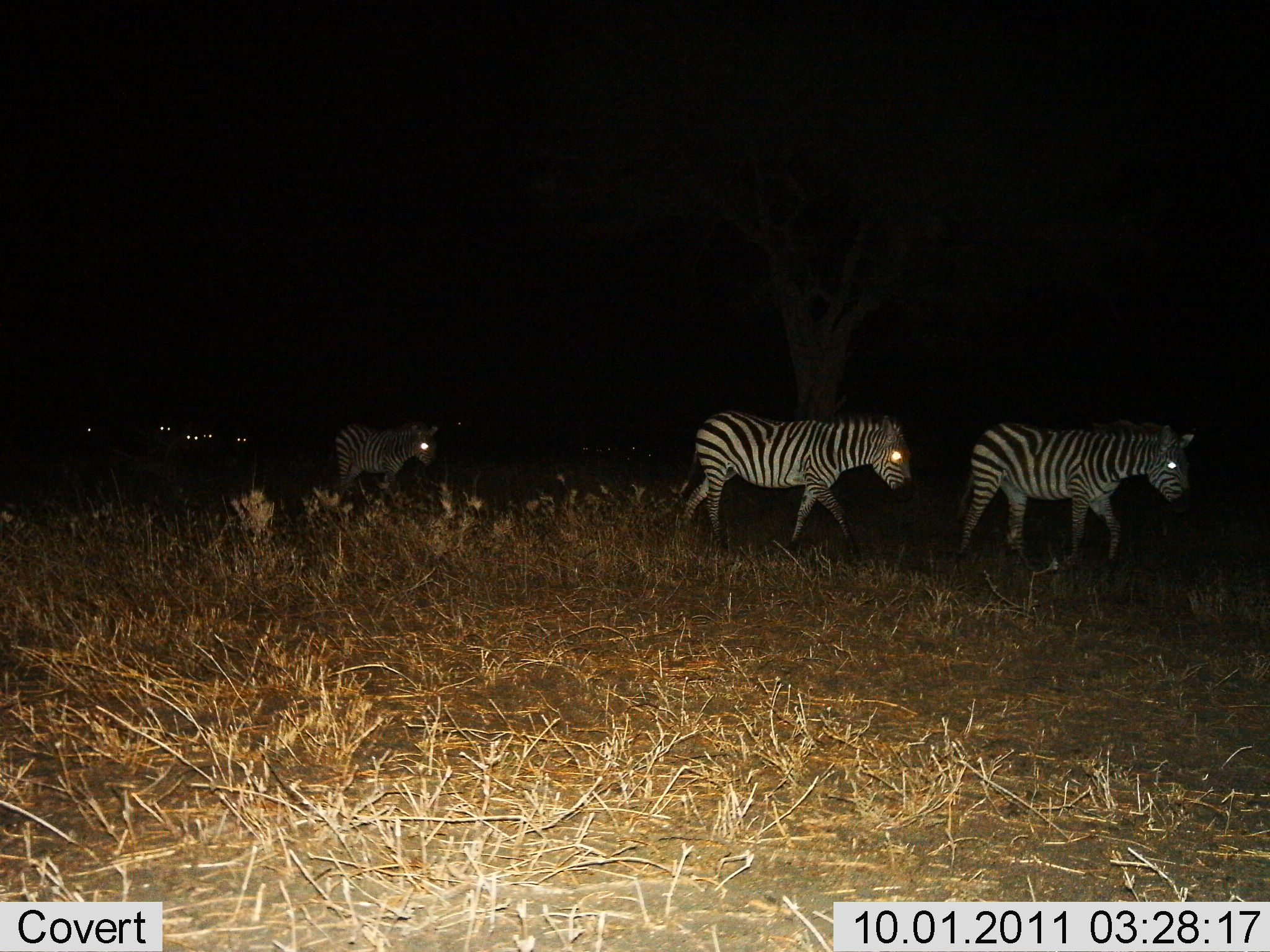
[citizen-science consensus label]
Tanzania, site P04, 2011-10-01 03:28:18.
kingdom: Animalia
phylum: Chordata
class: Mammalia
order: Perissodactyla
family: Equidae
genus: Equus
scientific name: Equus quagga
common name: plains zebra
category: zebra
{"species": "zebra (plains zebra) (Equus quagga)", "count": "7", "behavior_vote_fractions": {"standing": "8%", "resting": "0%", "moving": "92%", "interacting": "0%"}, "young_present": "8%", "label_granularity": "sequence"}